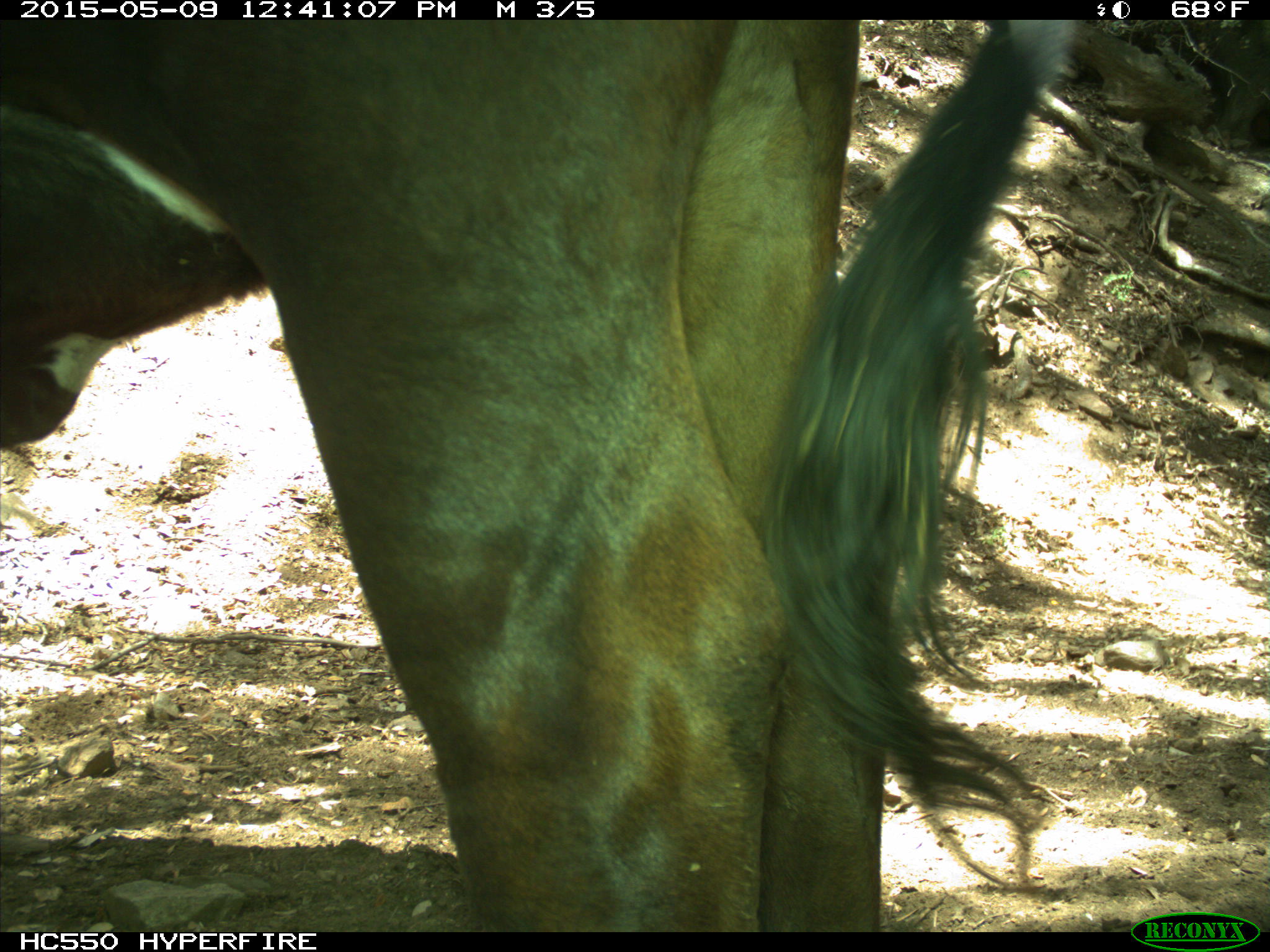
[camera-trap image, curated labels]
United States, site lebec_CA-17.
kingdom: Animalia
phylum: Chordata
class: Mammalia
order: Artiodactyla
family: Bovidae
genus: Bos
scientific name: Bos taurus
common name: domestic cow